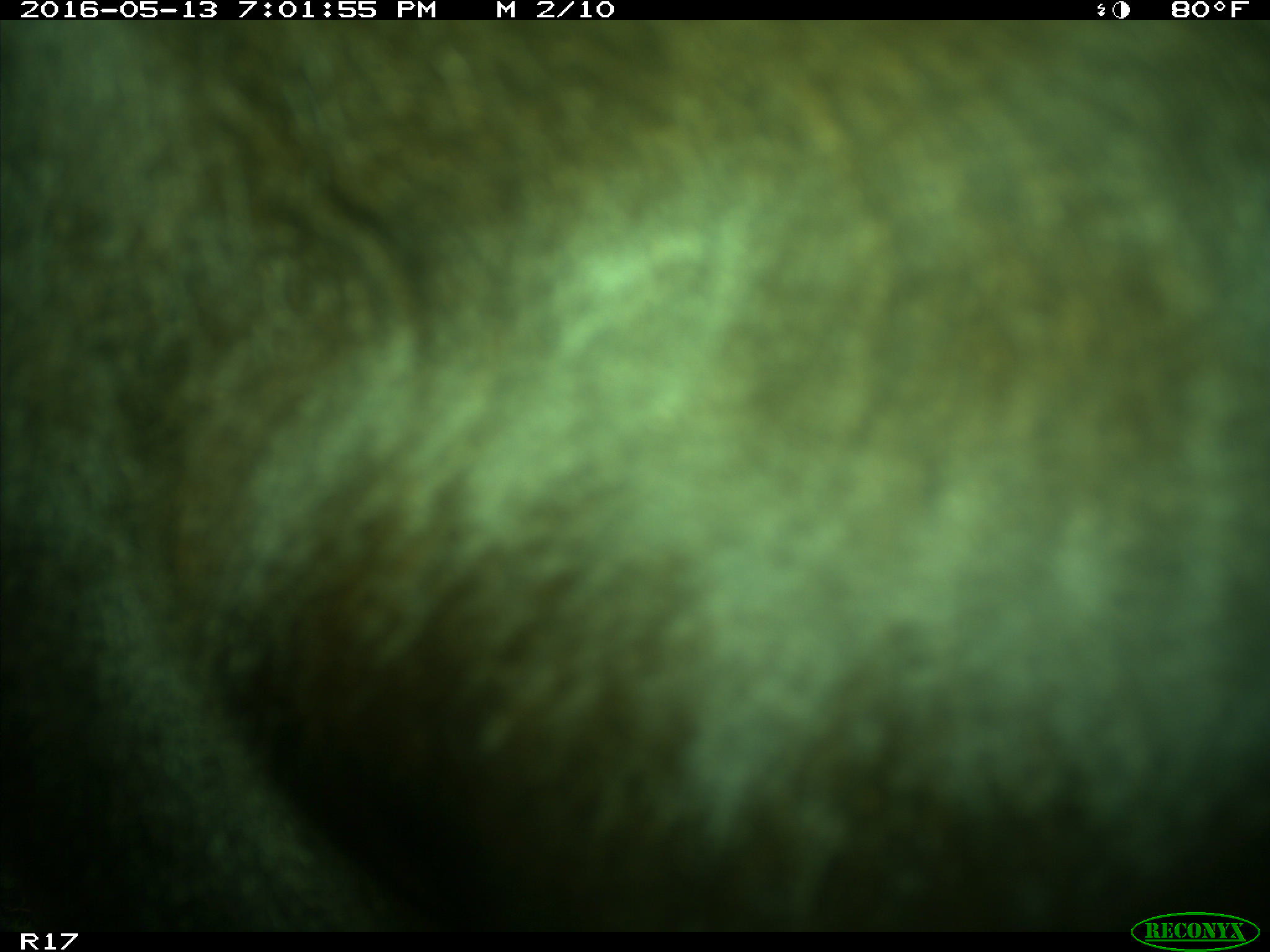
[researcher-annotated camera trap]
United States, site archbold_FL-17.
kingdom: Animalia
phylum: Chordata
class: Mammalia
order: Artiodactyla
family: Bovidae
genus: Bos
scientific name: Bos taurus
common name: domestic cow